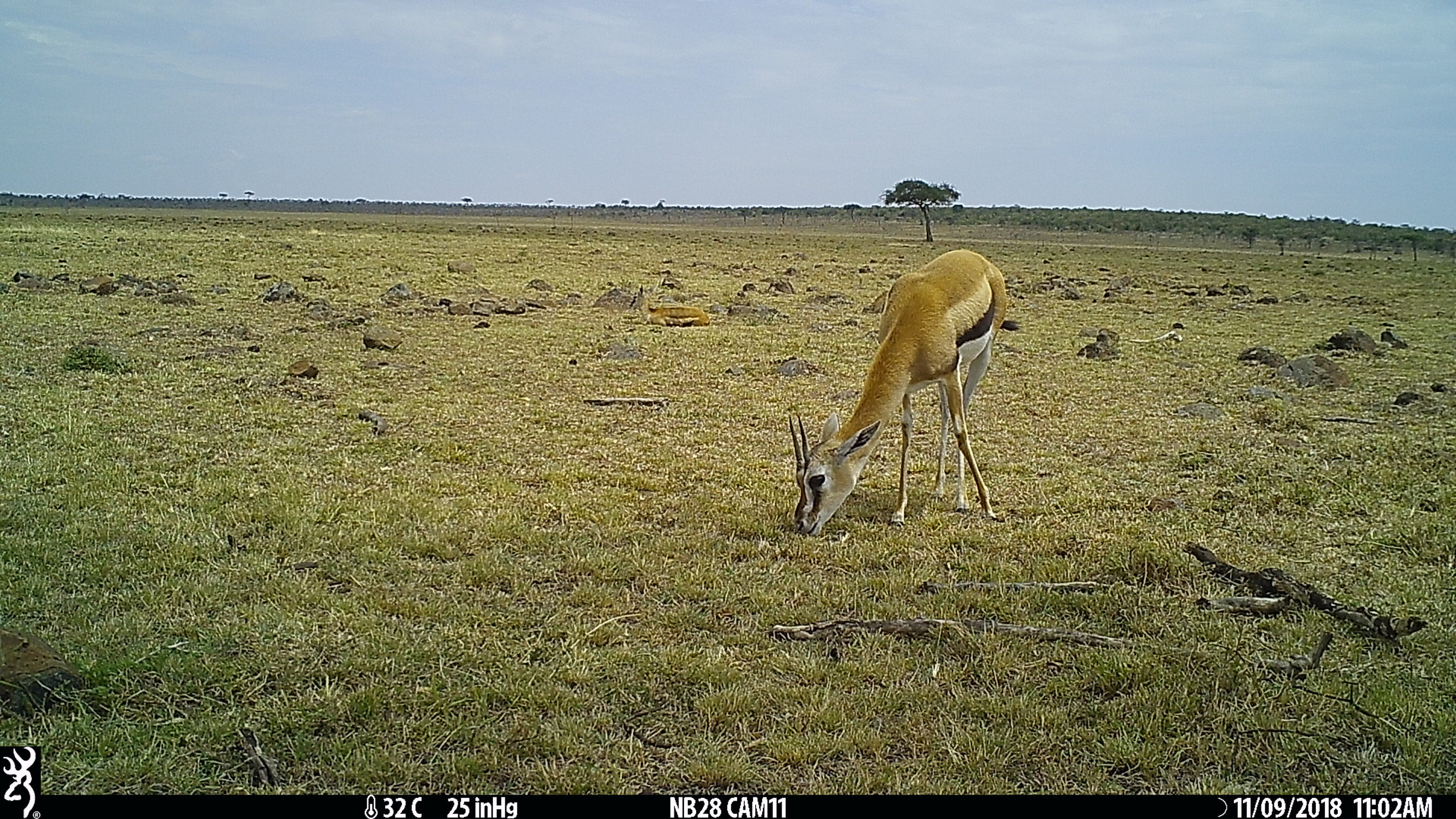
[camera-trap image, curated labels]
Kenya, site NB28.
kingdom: Animalia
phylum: Chordata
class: Mammalia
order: Artiodactyla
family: Bovidae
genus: Eudorcas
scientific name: Eudorcas thomsonii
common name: thomon's gazelle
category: gazelle thomsons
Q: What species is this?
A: Gazelle thomsons (thomon's gazelle) (Eudorcas thomsonii).